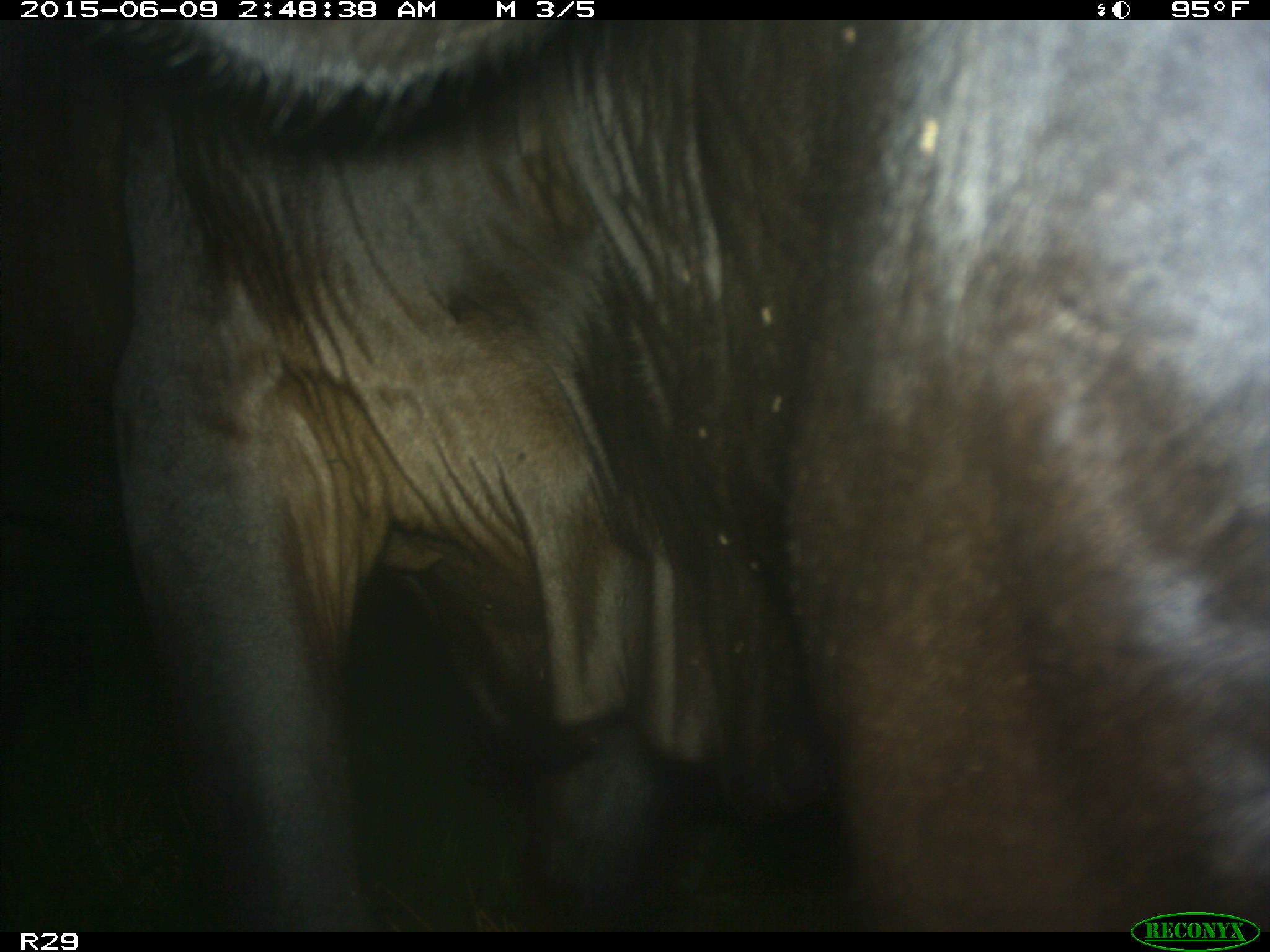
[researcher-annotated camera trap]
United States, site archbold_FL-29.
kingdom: Animalia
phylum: Chordata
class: Mammalia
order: Artiodactyla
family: Bovidae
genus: Bos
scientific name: Bos taurus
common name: domestic cow